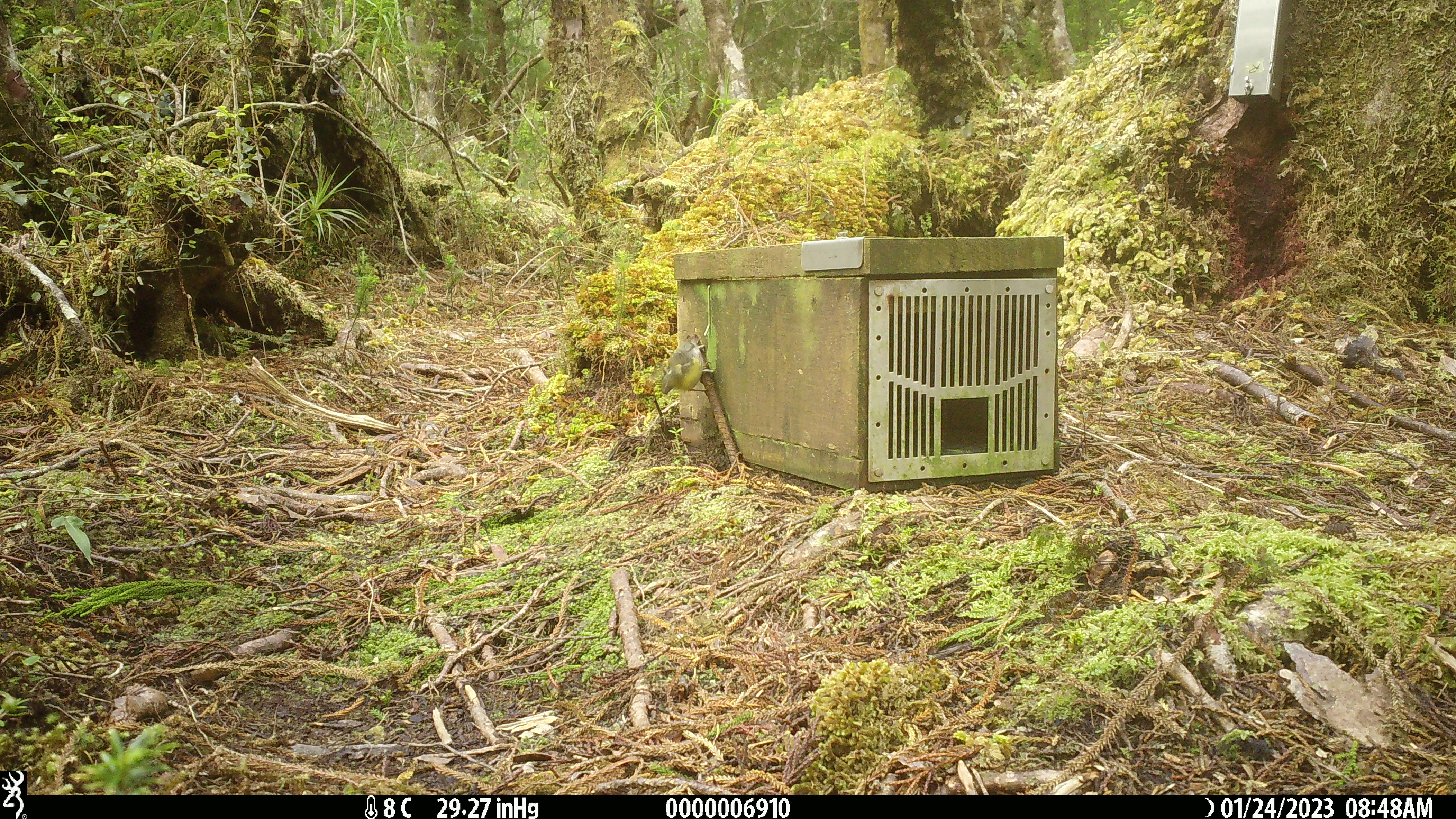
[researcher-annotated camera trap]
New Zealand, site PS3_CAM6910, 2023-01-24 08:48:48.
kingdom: Animalia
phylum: Chordata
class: Aves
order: Passeriformes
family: Acanthisittidae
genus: Acanthisitta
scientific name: Acanthisitta chloris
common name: rifleman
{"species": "rifleman (Acanthisitta chloris)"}